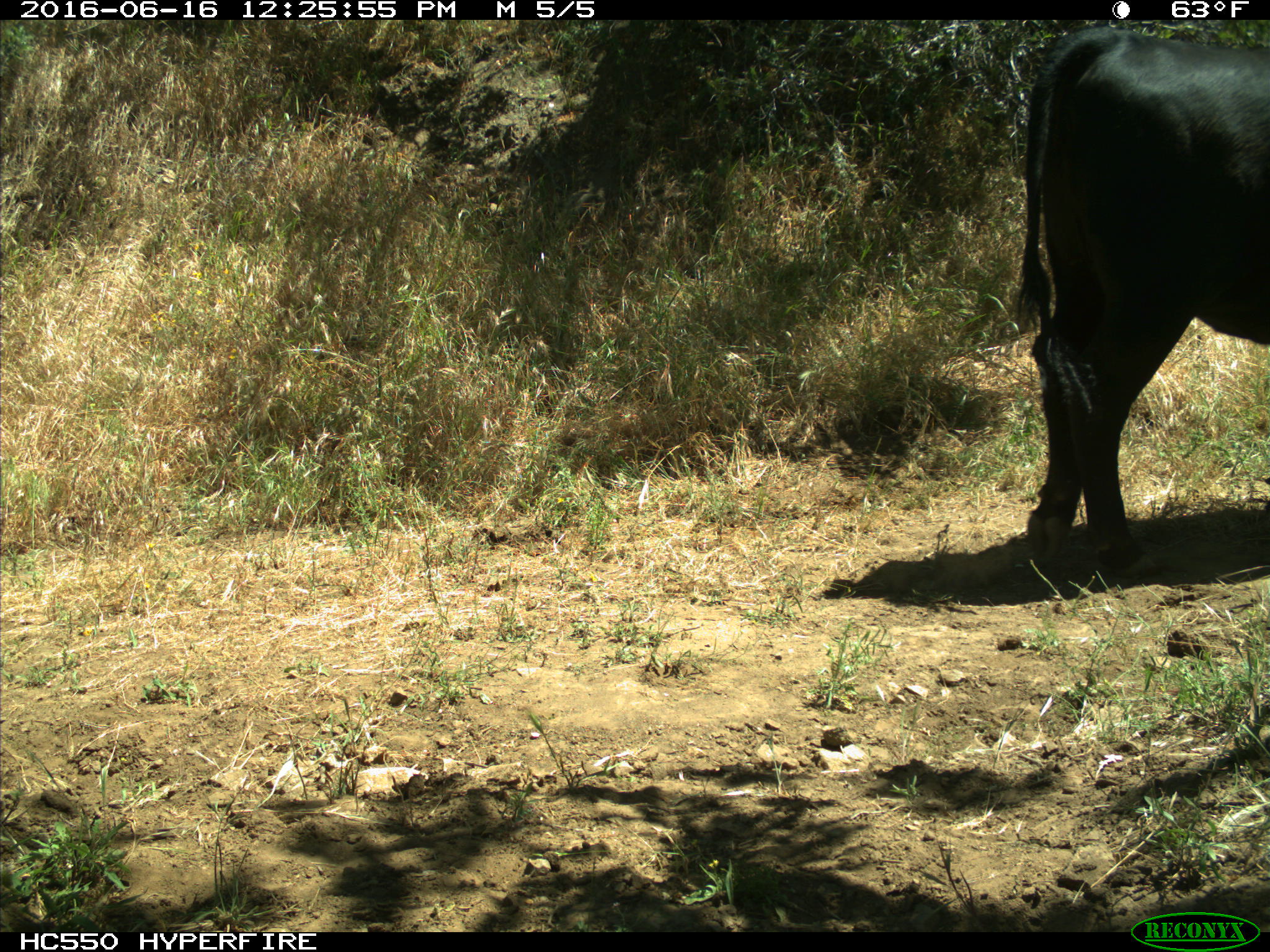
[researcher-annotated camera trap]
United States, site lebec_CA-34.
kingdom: Animalia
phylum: Chordata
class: Mammalia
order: Artiodactyla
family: Bovidae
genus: Bos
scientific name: Bos taurus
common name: domestic cow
Bos taurus (domestic cow).